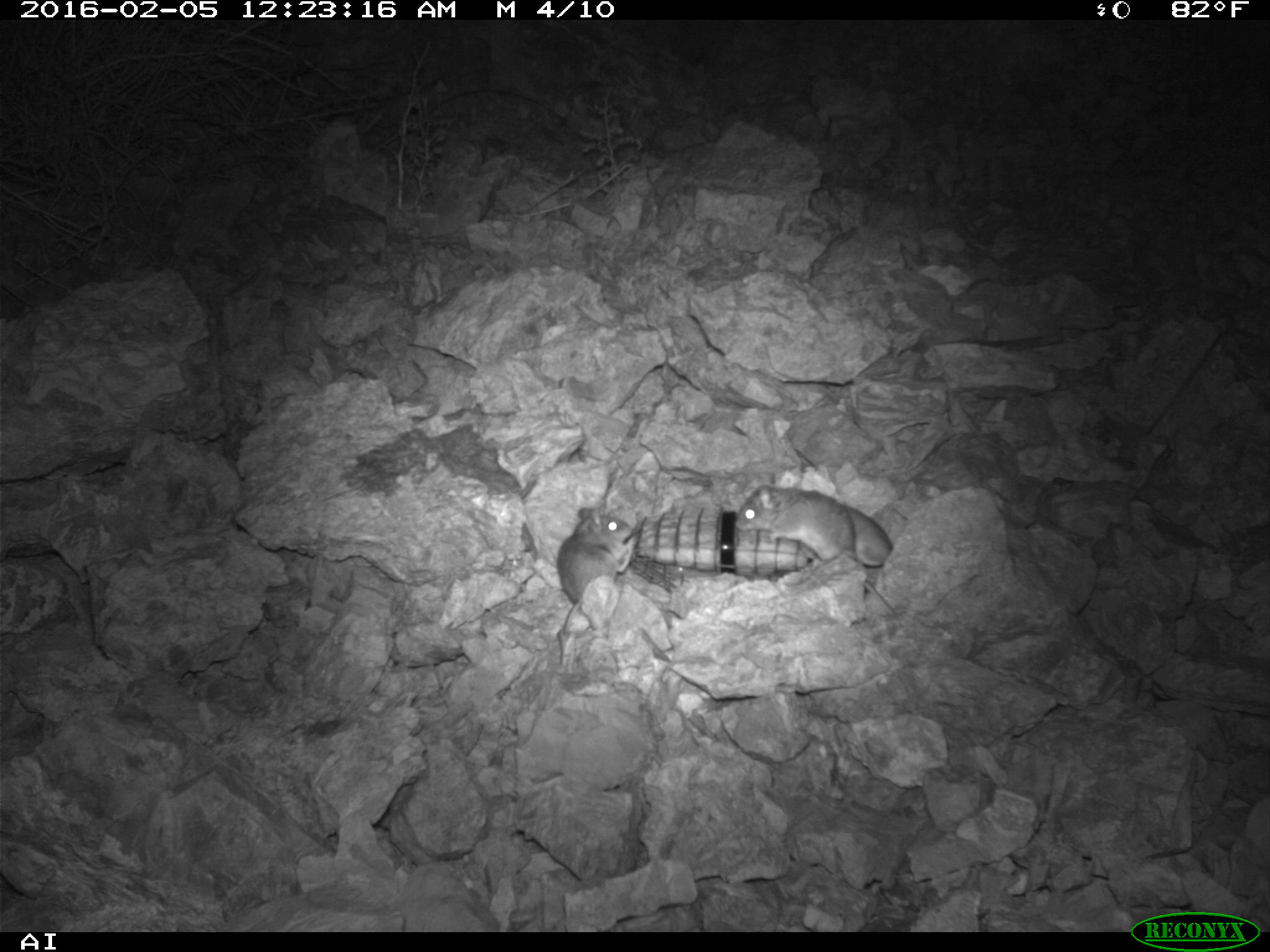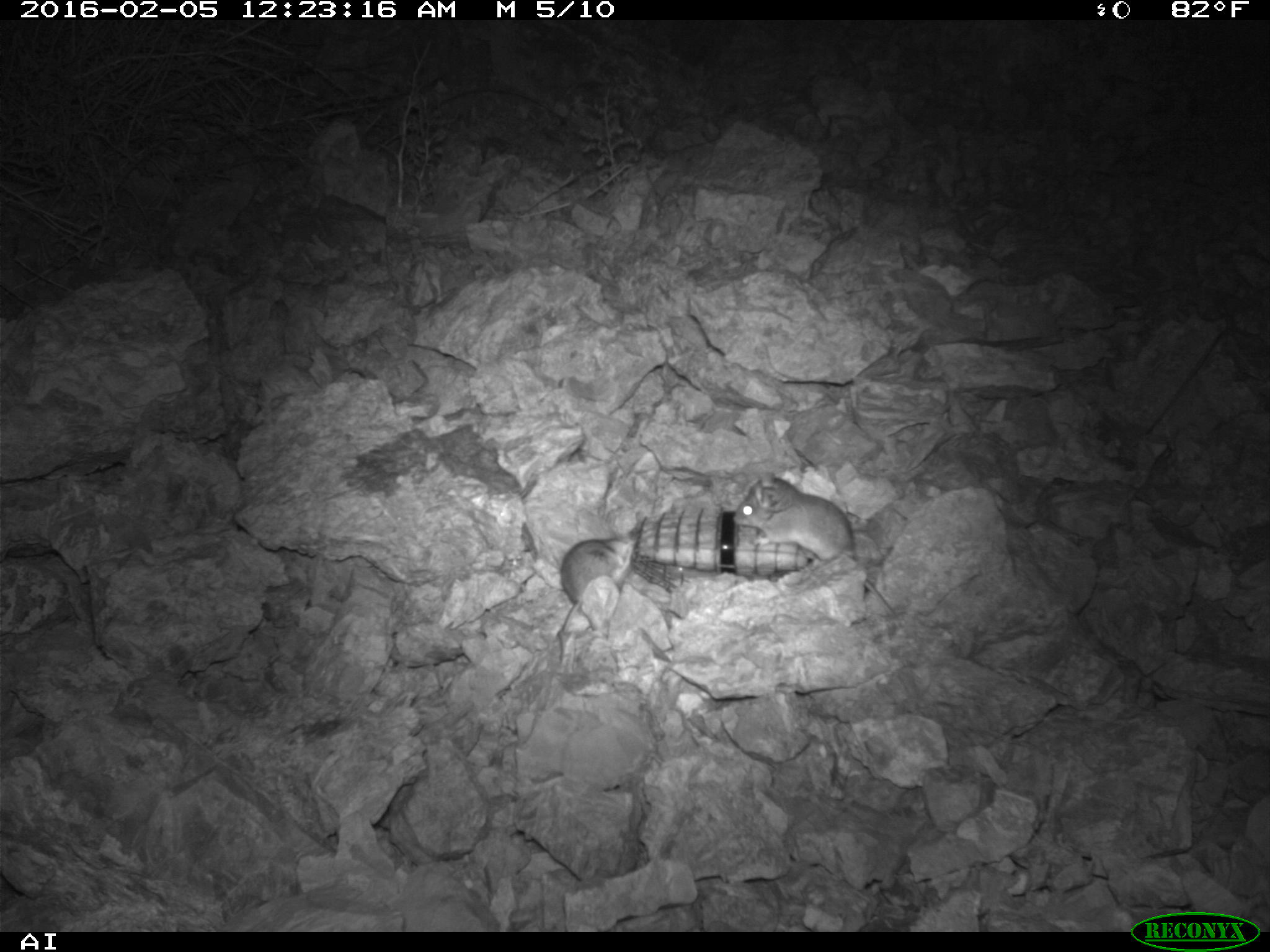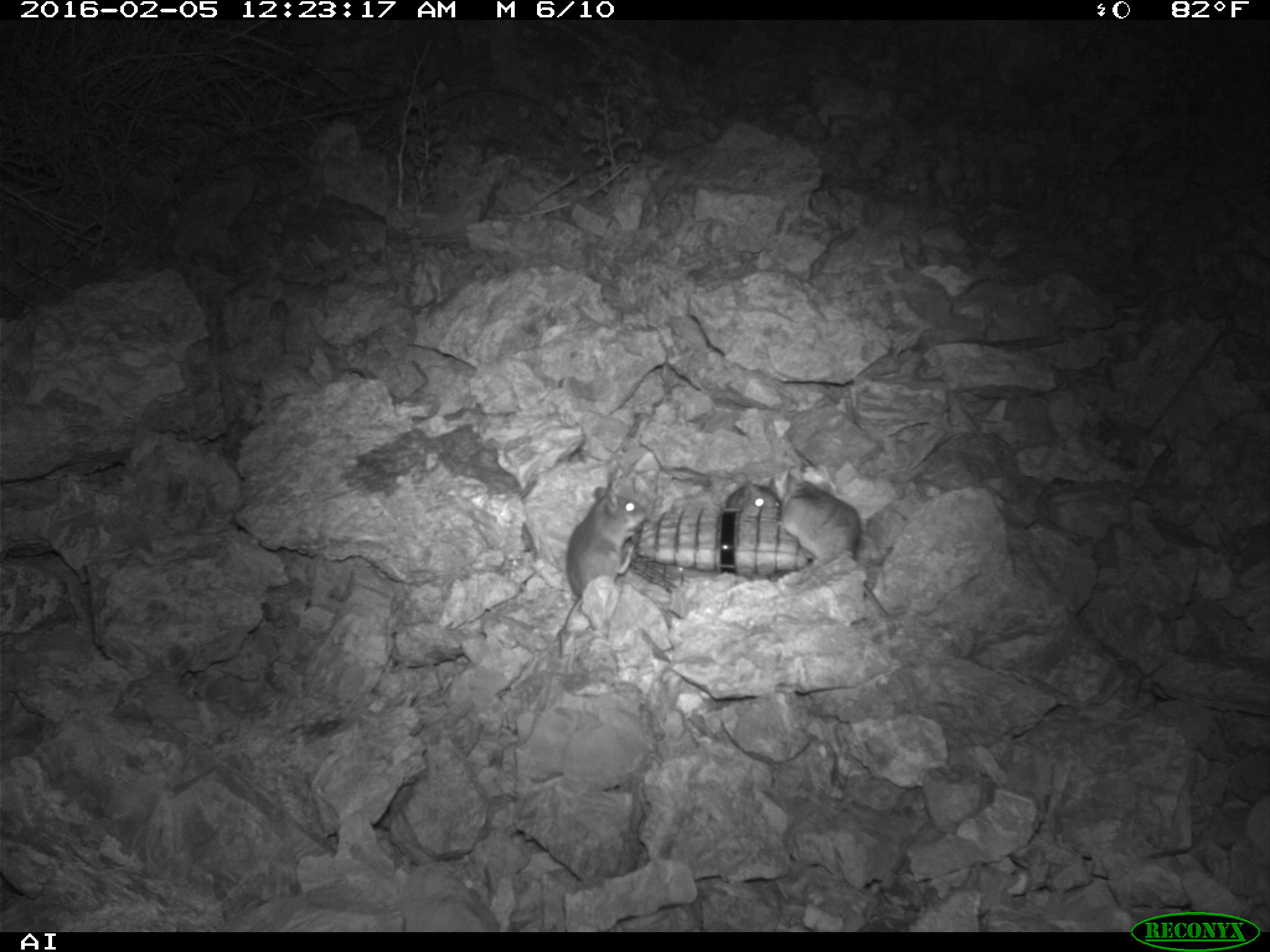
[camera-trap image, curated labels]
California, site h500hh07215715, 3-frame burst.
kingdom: Animalia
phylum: Chordata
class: Mammalia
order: Rodentia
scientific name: Rodentia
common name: rodent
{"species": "rodent (Rodentia)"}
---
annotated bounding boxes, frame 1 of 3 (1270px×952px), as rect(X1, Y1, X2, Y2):
rodent: rect(733, 484, 897, 618); rect(558, 507, 633, 634); rect(846, 506, 892, 566)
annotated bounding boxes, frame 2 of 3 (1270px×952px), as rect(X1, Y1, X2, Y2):
rodent: rect(731, 472, 896, 615); rect(549, 537, 634, 663)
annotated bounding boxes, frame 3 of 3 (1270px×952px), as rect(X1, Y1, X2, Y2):
rodent: rect(778, 470, 889, 617); rect(559, 483, 647, 658); rect(725, 477, 781, 518)